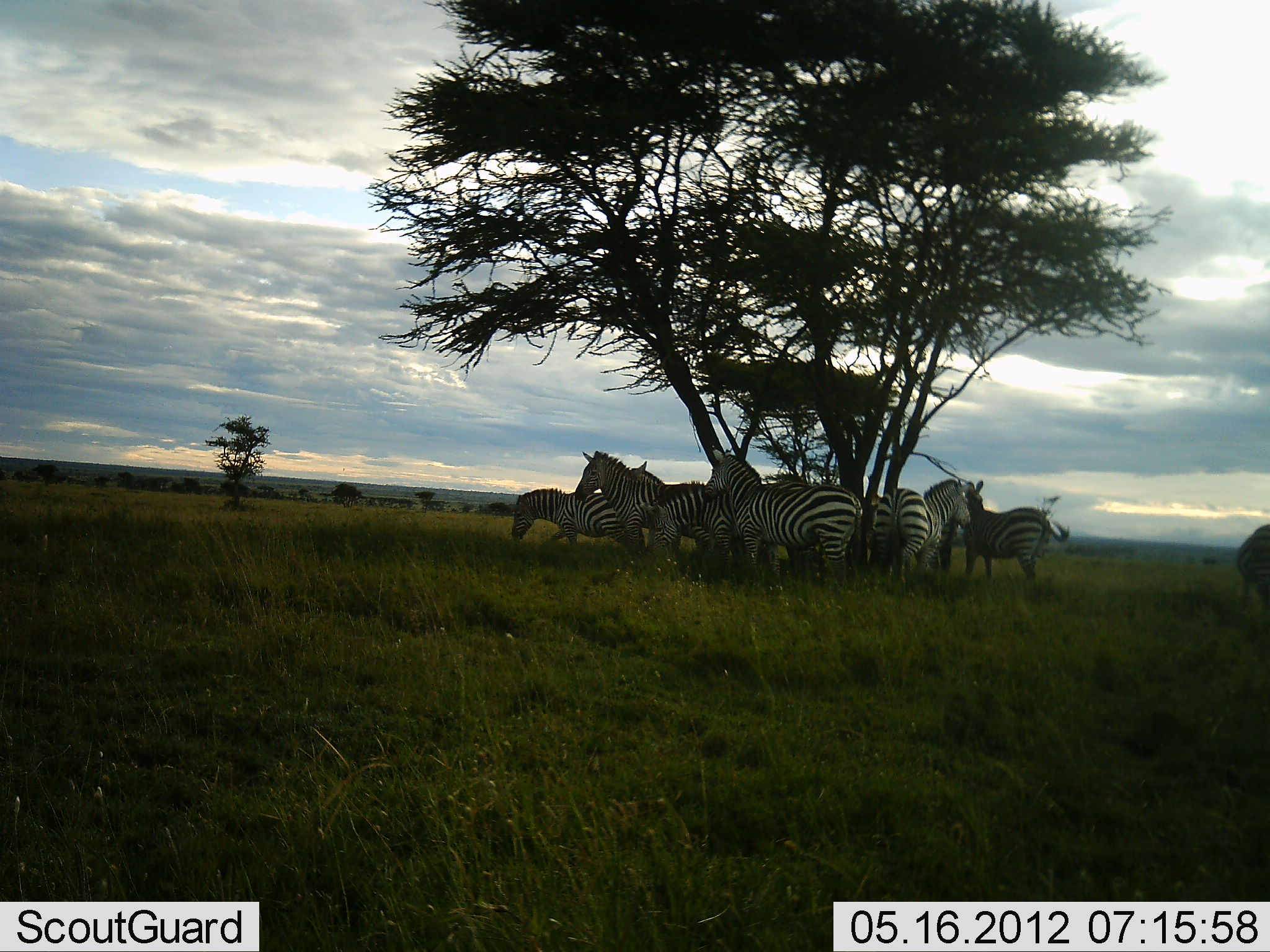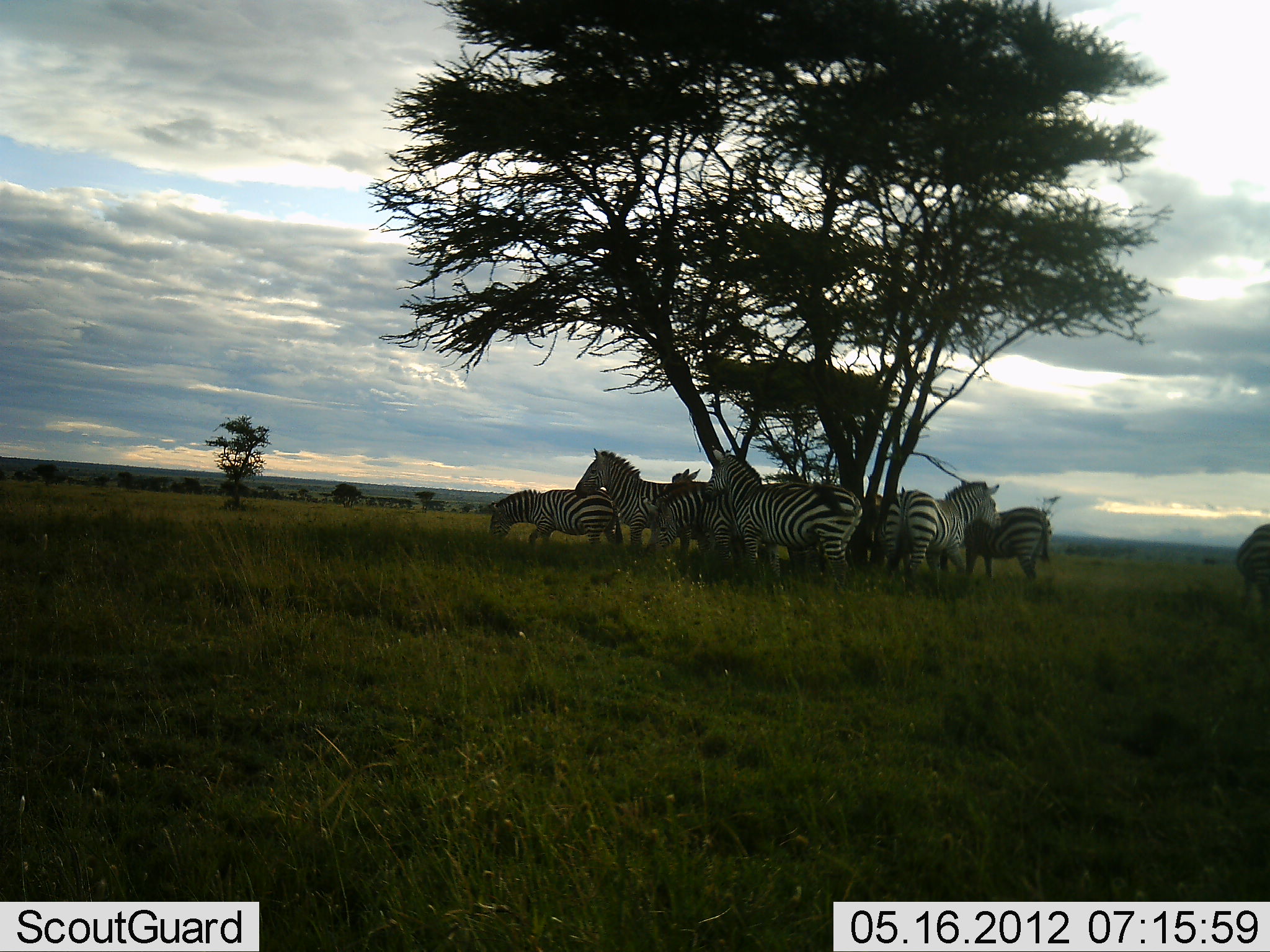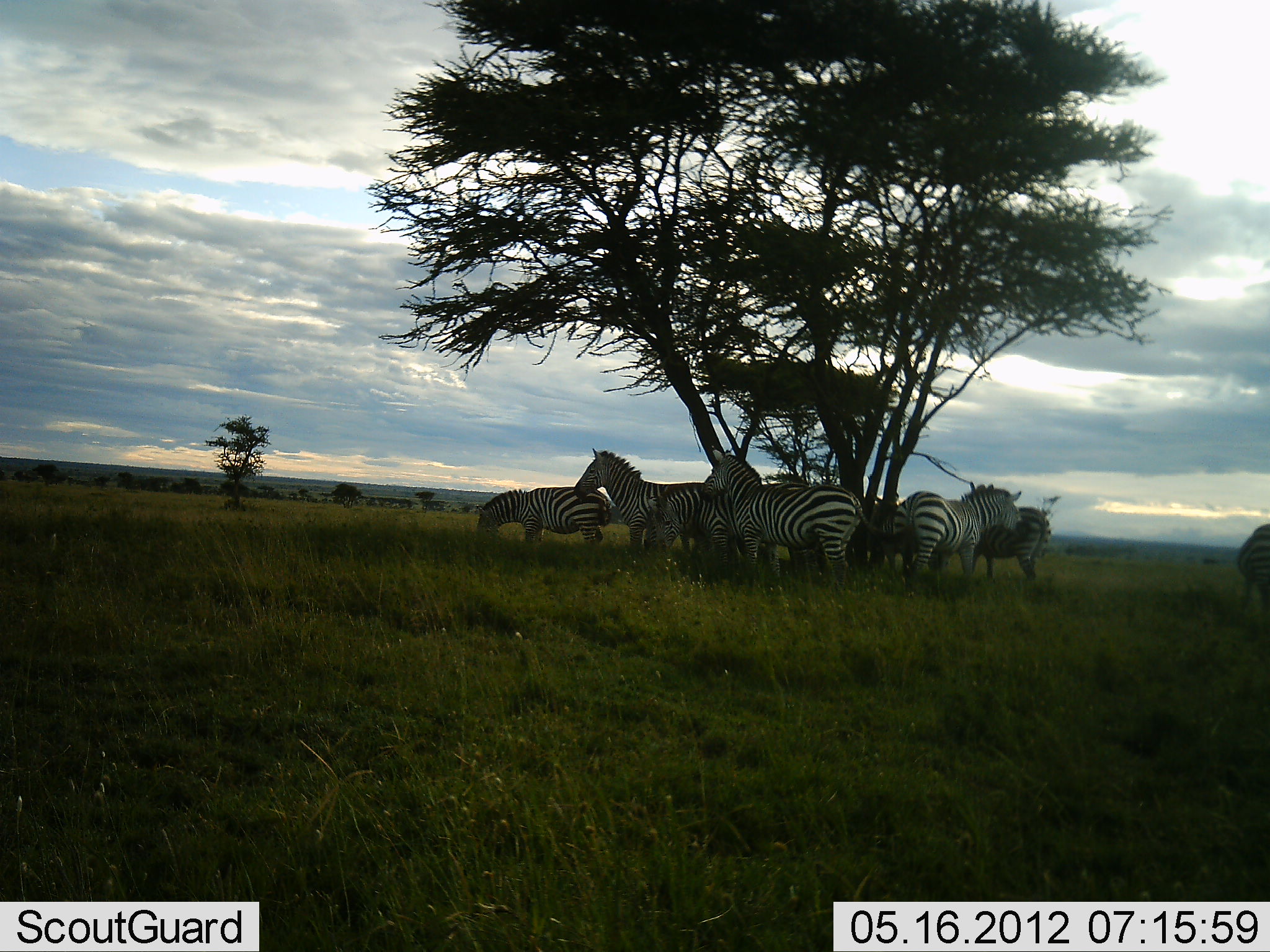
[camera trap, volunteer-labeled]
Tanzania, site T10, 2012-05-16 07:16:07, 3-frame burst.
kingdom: Animalia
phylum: Chordata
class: Mammalia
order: Perissodactyla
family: Equidae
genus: Equus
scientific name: Equus quagga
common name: plains zebra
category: zebra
Zebra (plains zebra) (Equus quagga), count 10. Behavior (volunteer vote fractions): standing 80%, resting 30%, moving 0%, interacting 0%. Young present (vote fraction): 0%. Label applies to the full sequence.